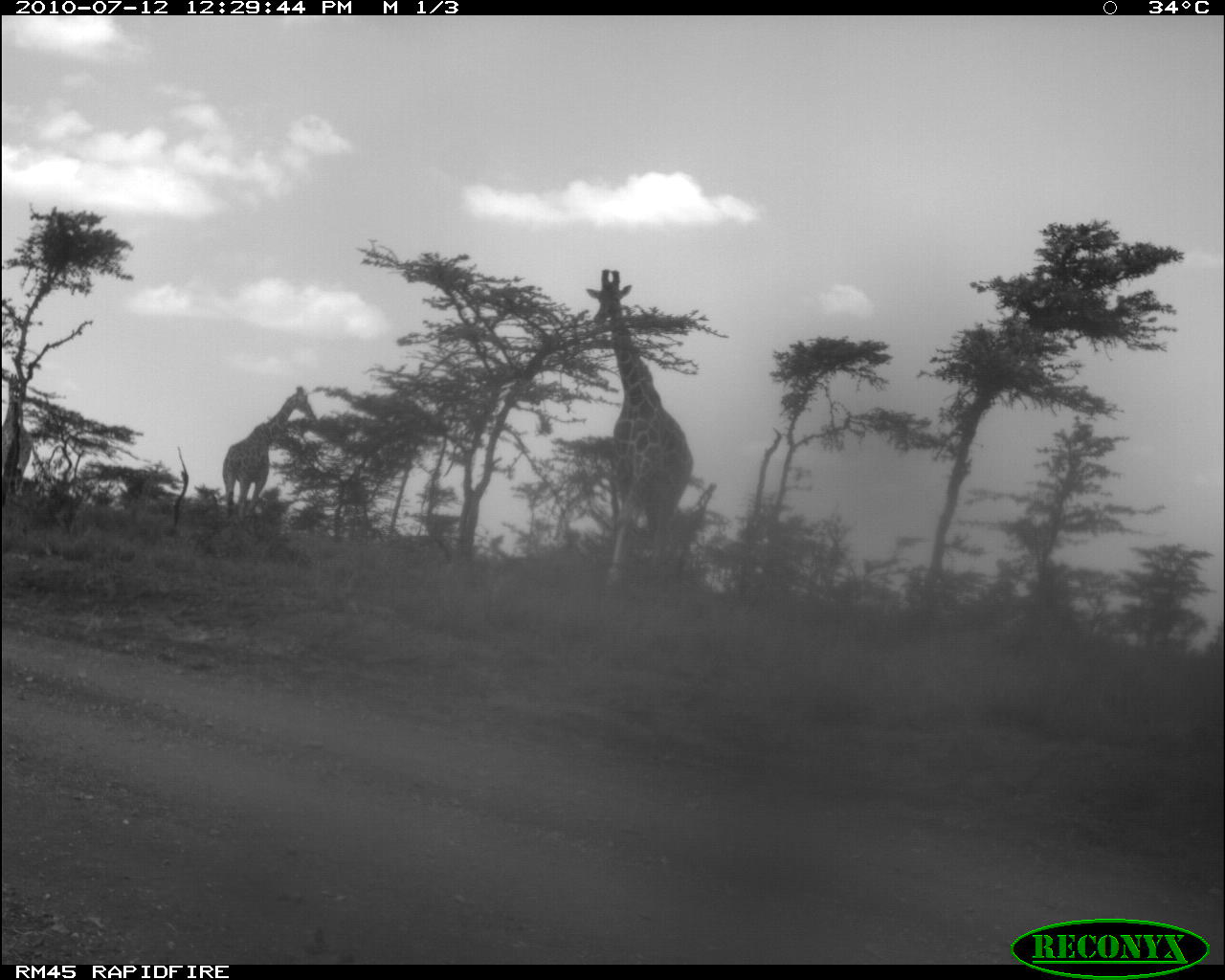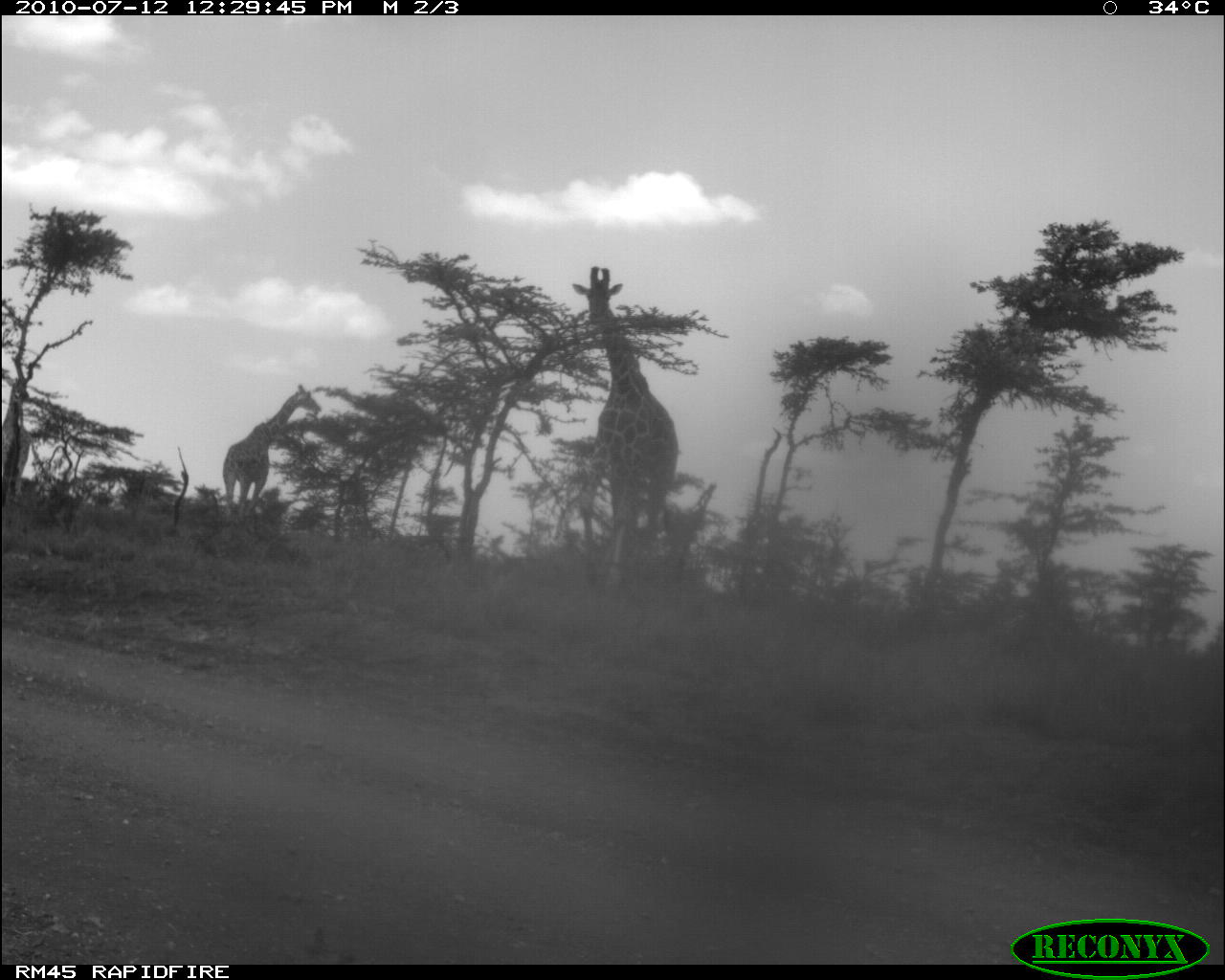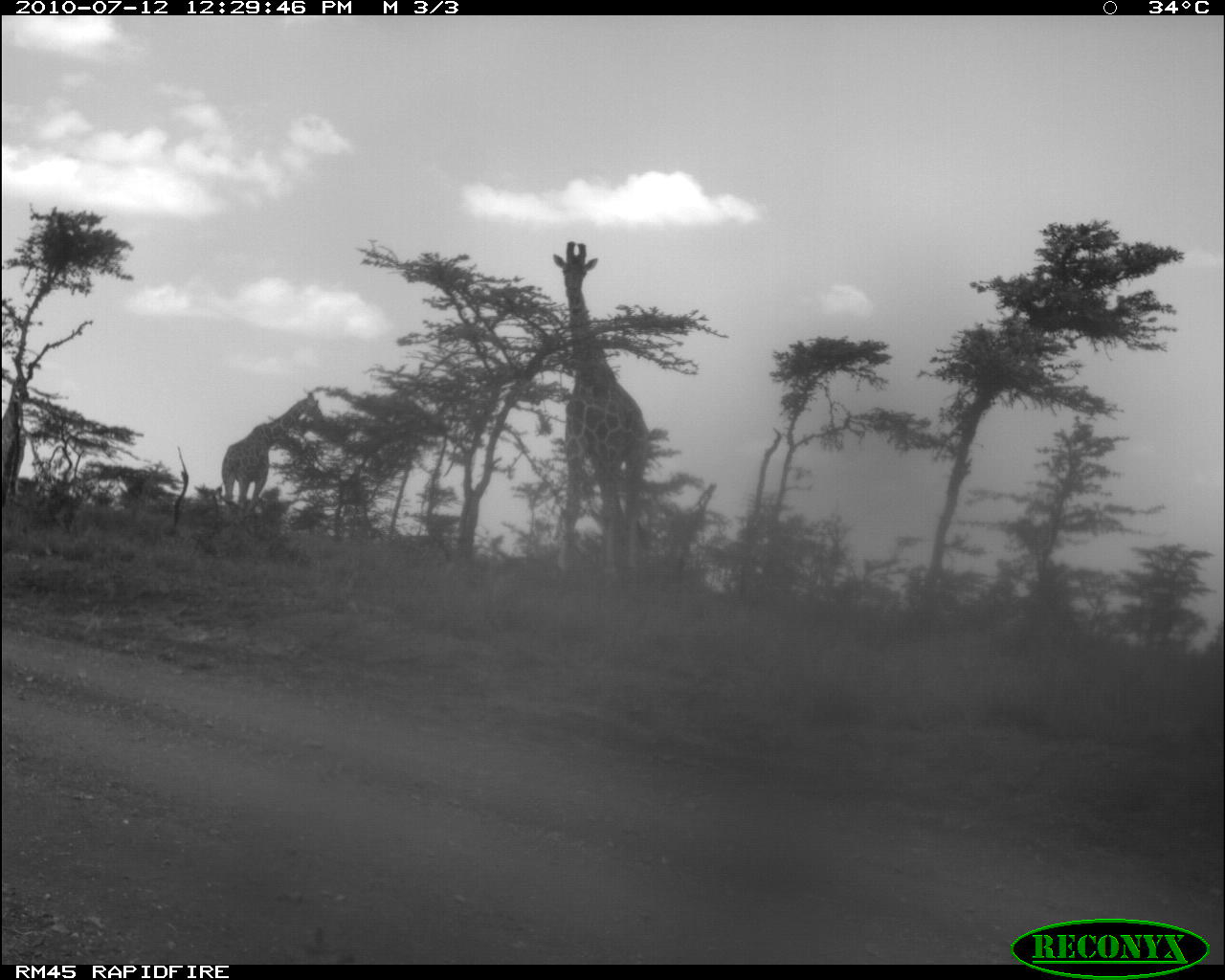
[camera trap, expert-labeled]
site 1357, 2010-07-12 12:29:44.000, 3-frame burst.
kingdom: Animalia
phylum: Chordata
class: Mammalia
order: Artiodactyla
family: Giraffidae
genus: Giraffa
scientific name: Giraffa camelopardalis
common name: giraffe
Giraffa camelopardalis (giraffe), count 3.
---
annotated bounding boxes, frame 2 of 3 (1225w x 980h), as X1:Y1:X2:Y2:
giraffa camelopardalis: 569:262:691:597; 218:379:323:529; 0:375:35:506